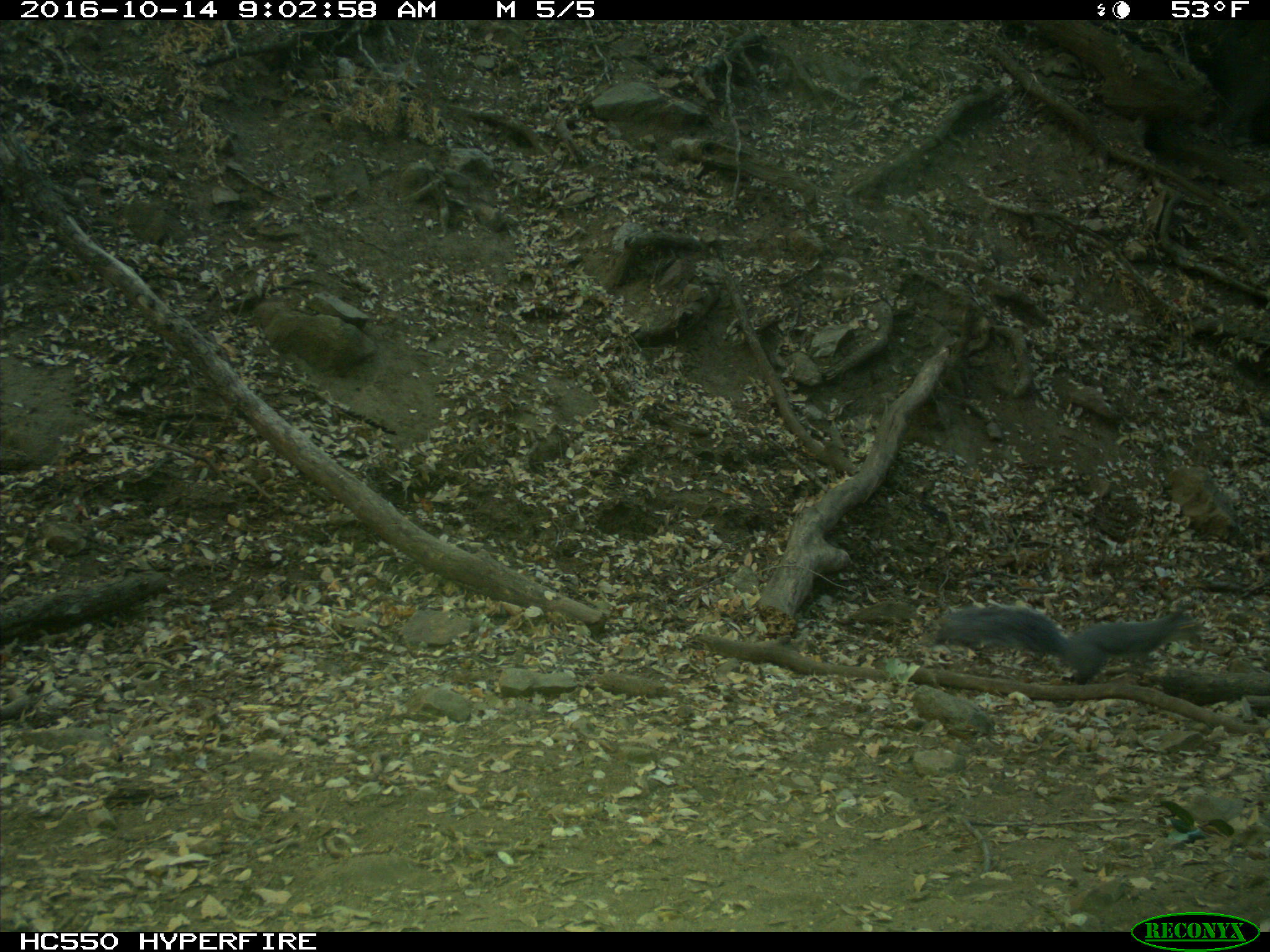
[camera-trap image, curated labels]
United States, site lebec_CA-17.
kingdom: Animalia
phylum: Chordata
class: Mammalia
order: Rodentia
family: Sciuridae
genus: Sciurus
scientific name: Sciurus carolinensis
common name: eastern gray squirrel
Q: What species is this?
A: Sciurus carolinensis (eastern gray squirrel).